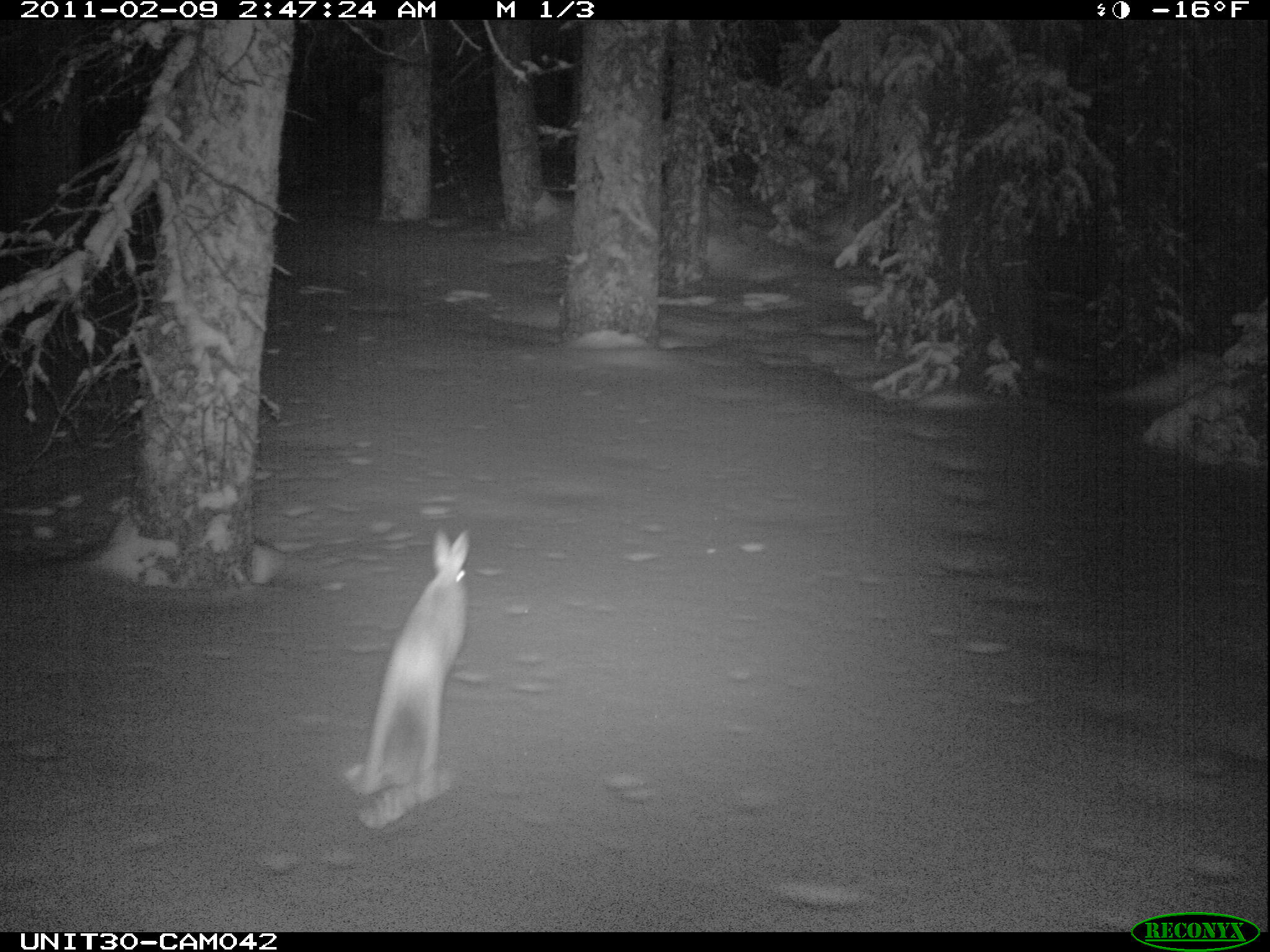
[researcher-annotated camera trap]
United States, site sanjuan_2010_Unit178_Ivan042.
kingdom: Animalia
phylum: Chordata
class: Mammalia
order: Lagomorpha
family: Leporidae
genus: Lepus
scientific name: Lepus americanus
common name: snowshoe hare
Lepus americanus (snowshoe hare).